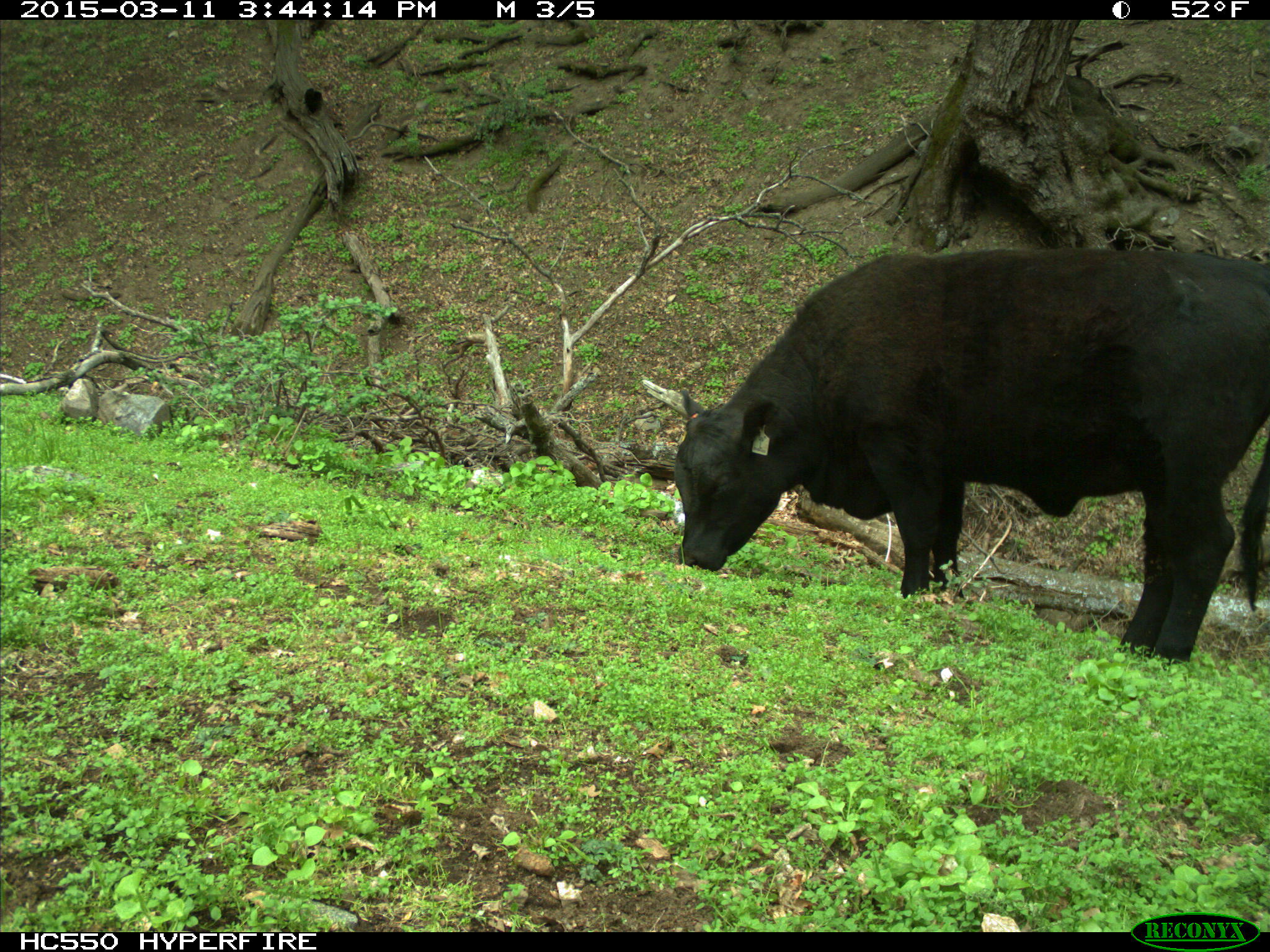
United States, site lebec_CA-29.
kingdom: Animalia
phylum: Chordata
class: Mammalia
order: Artiodactyla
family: Bovidae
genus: Bos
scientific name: Bos taurus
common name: domestic cow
Bos taurus (domestic cow).